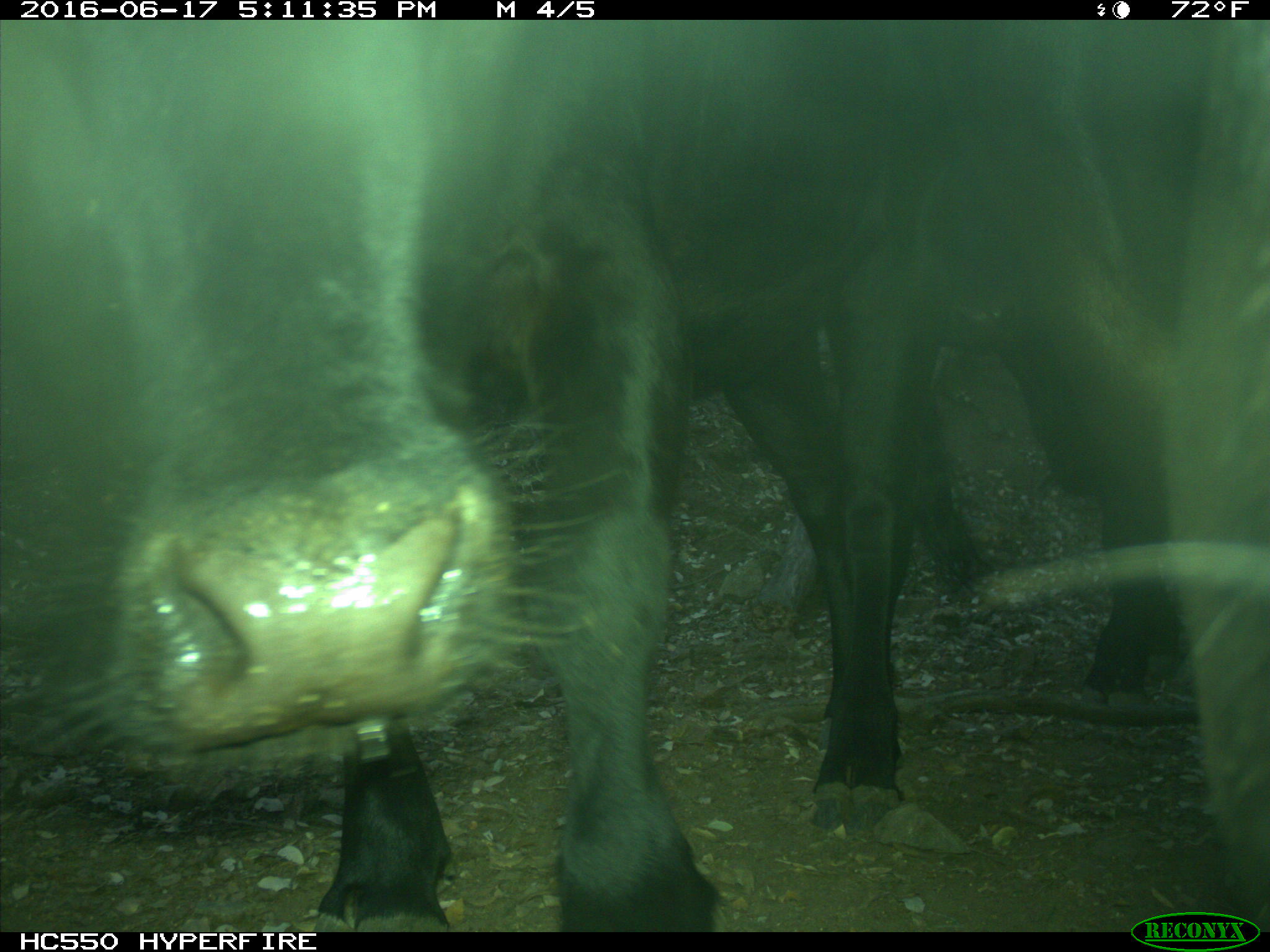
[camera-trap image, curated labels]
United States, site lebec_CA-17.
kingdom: Animalia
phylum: Chordata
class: Mammalia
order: Artiodactyla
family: Bovidae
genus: Bos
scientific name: Bos taurus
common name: domestic cow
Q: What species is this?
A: Bos taurus (domestic cow).